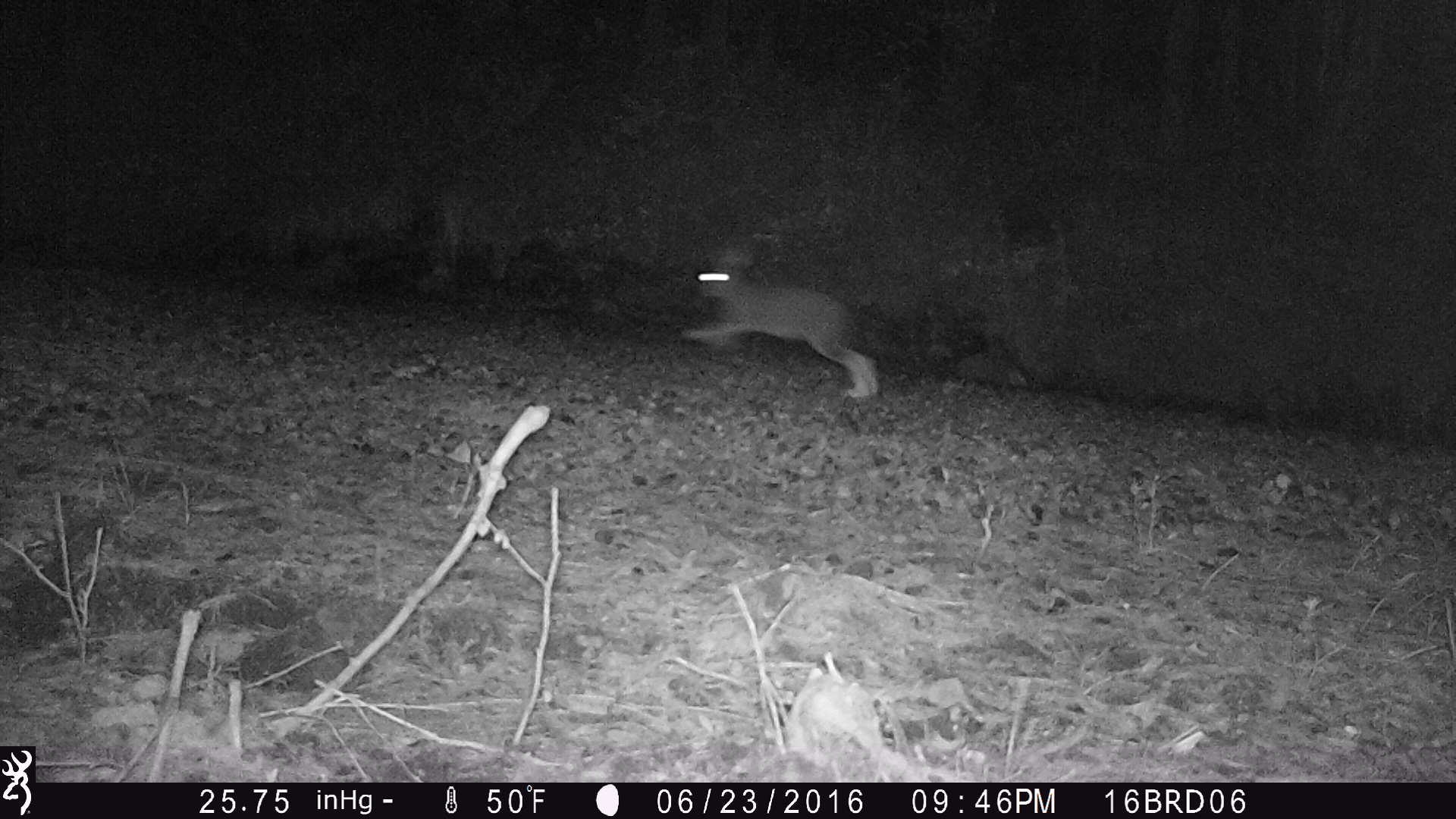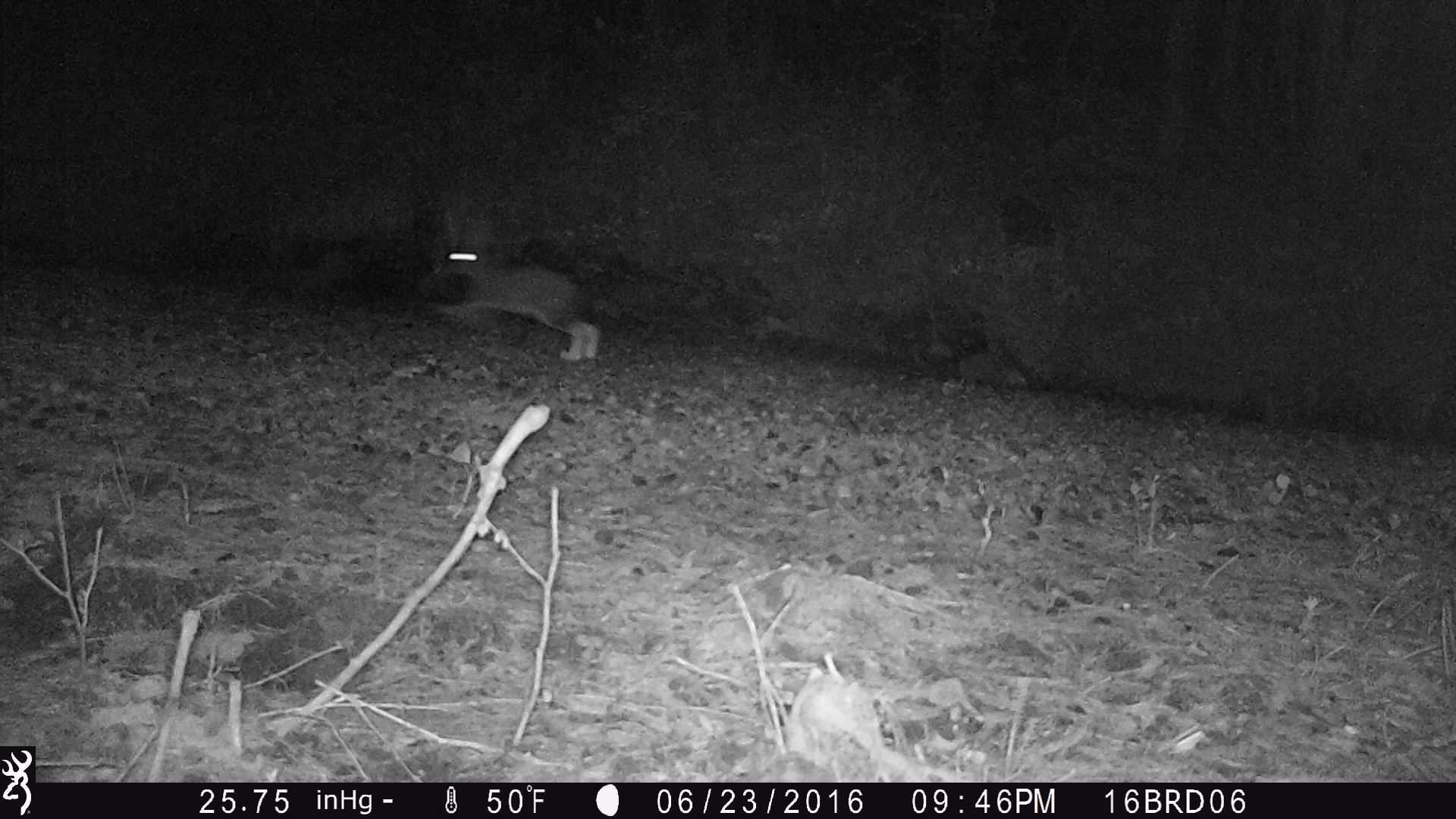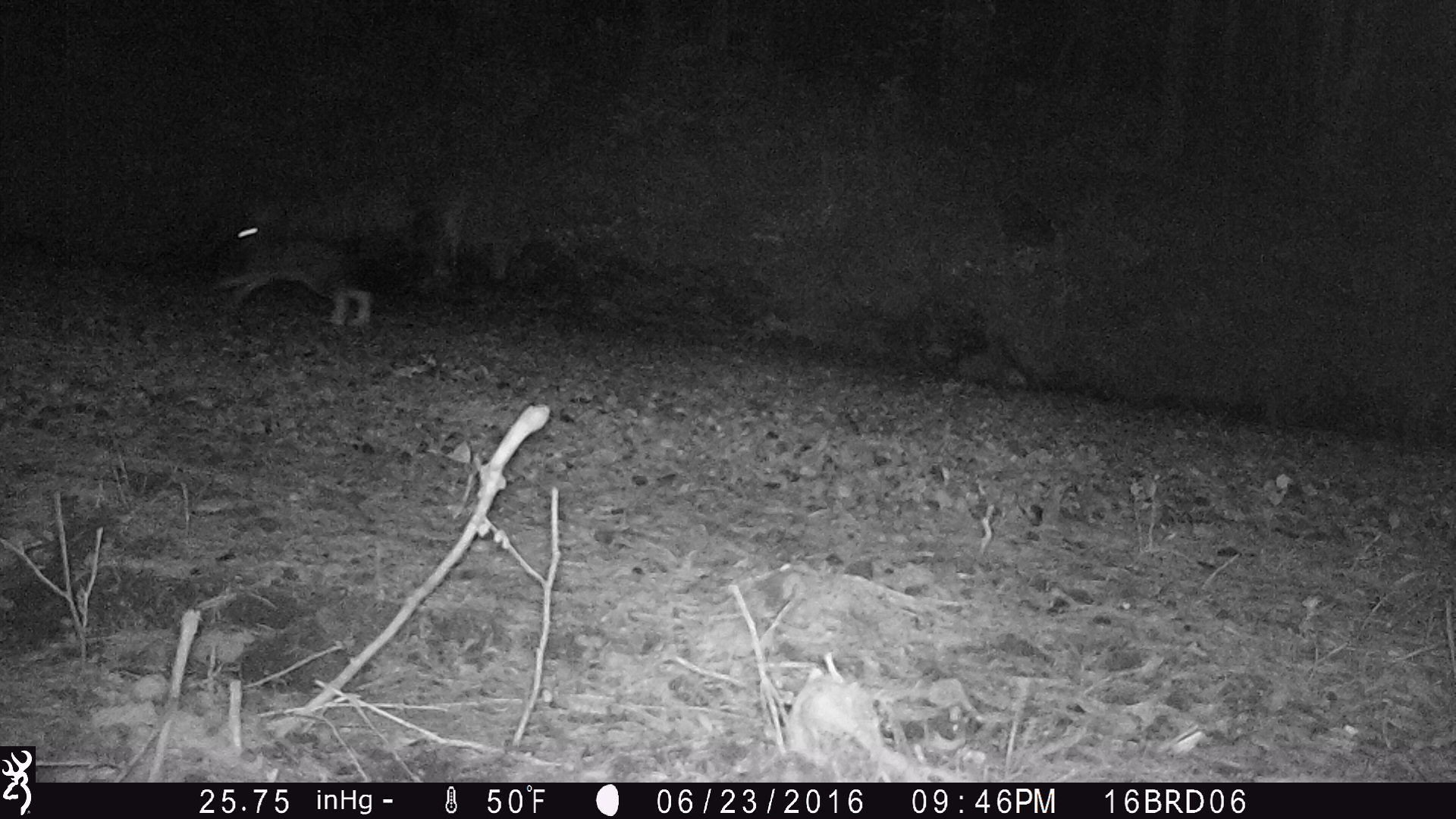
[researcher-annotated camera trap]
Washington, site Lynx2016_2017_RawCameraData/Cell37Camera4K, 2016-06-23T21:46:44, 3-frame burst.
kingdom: Animalia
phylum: Chordata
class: Mammalia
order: Lagomorpha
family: Leporidae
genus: Lepus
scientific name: Lepus americanus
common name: snowshoe hare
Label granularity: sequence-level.